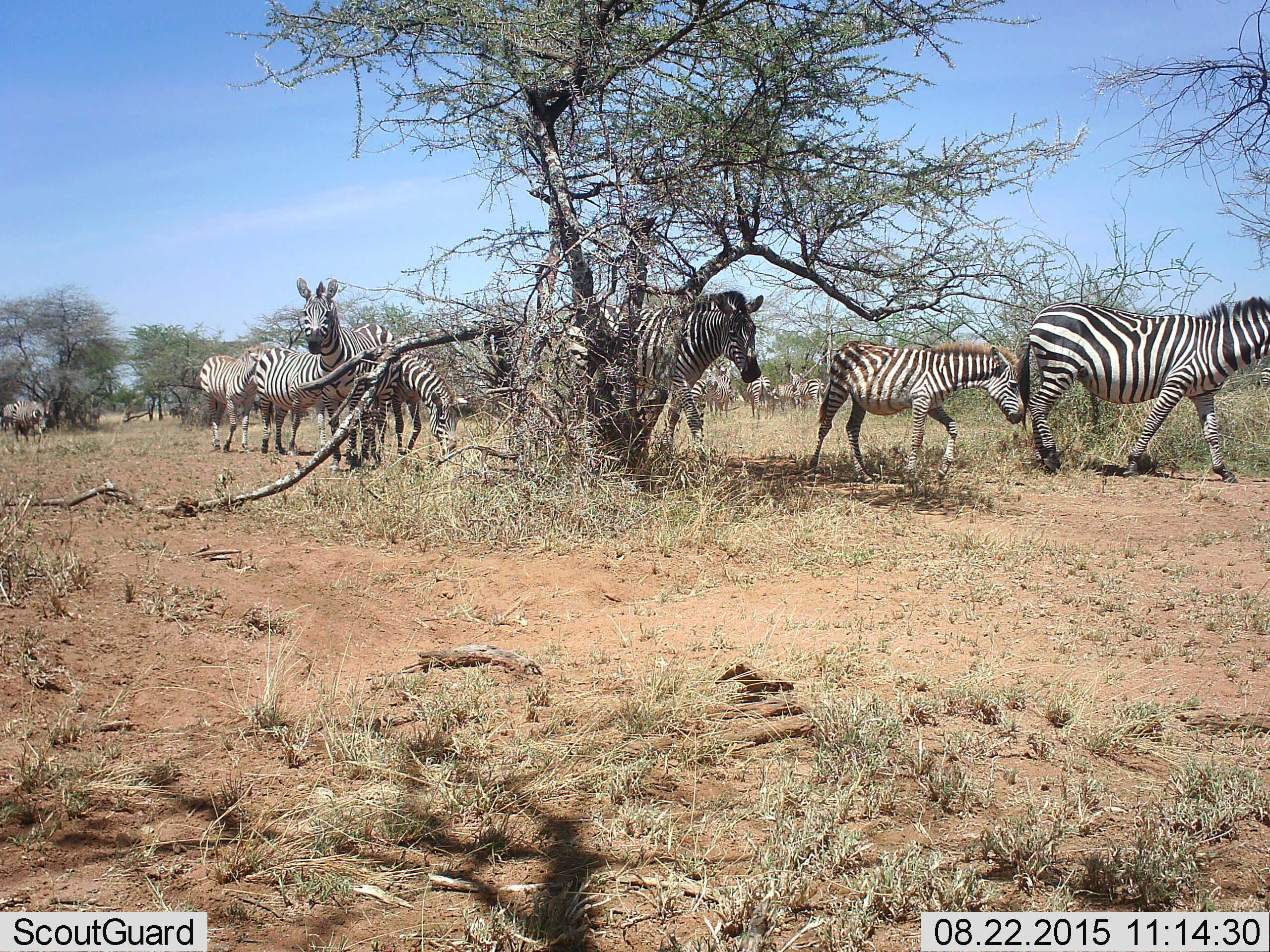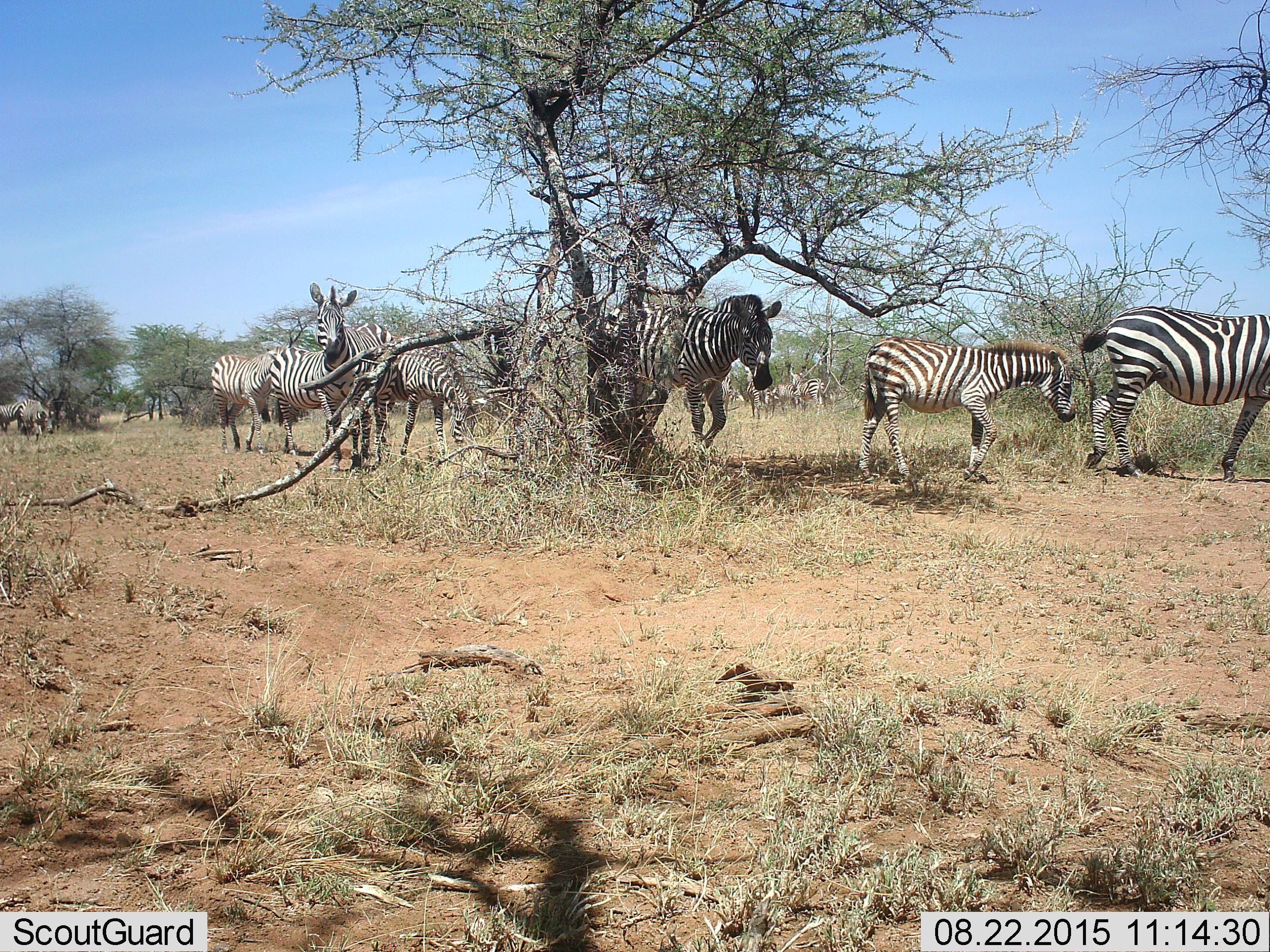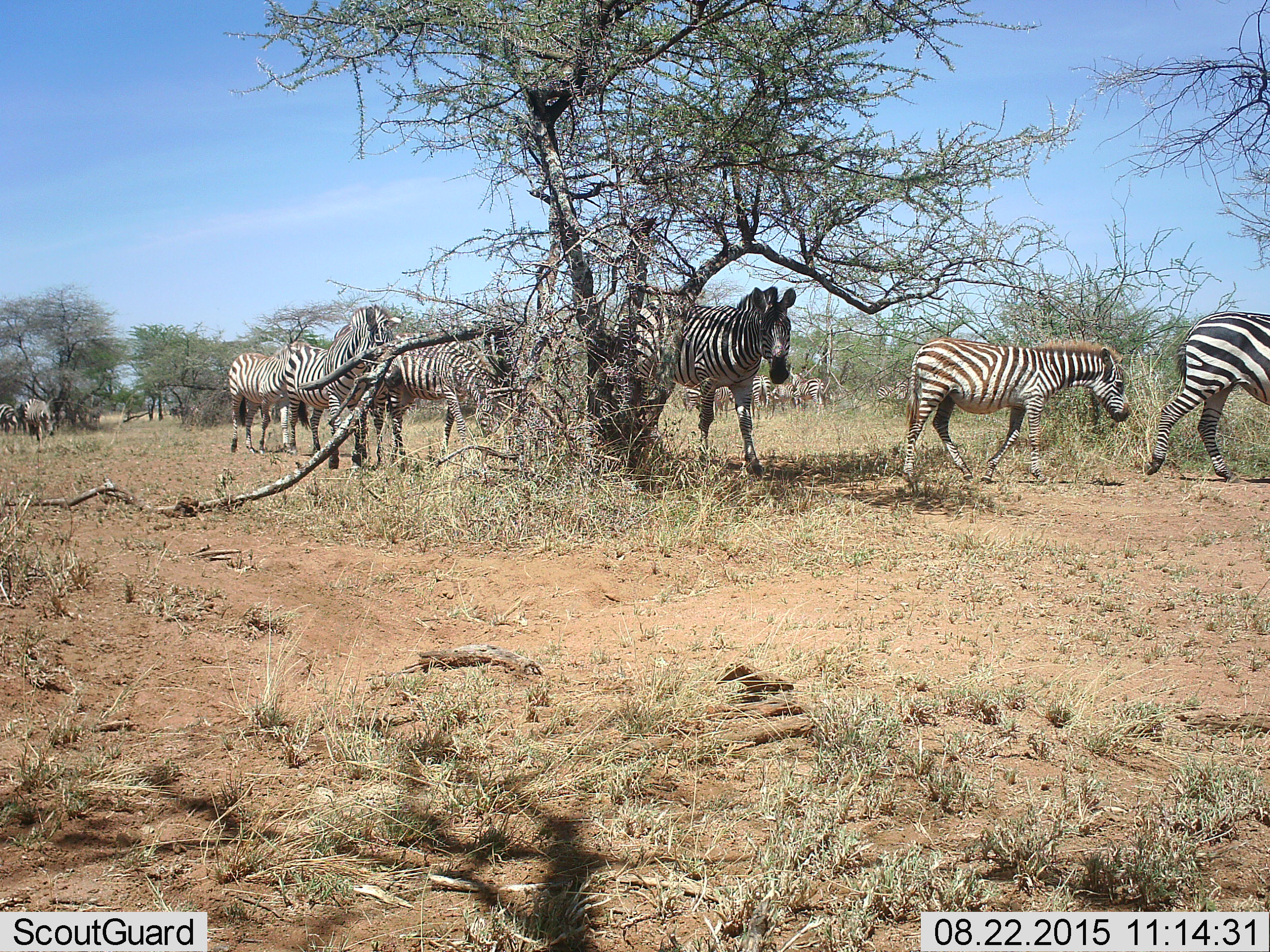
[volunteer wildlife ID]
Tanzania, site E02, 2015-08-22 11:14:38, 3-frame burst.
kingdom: Animalia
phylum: Chordata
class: Mammalia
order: Perissodactyla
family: Equidae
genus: Equus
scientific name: Equus quagga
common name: plains zebra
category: zebra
Zebra (plains zebra) (Equus quagga), count 11-50. Behavior (volunteer vote fractions): standing 56%, resting 0%, moving 89%, interacting 6%. Young present (vote fraction): 61%. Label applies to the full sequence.